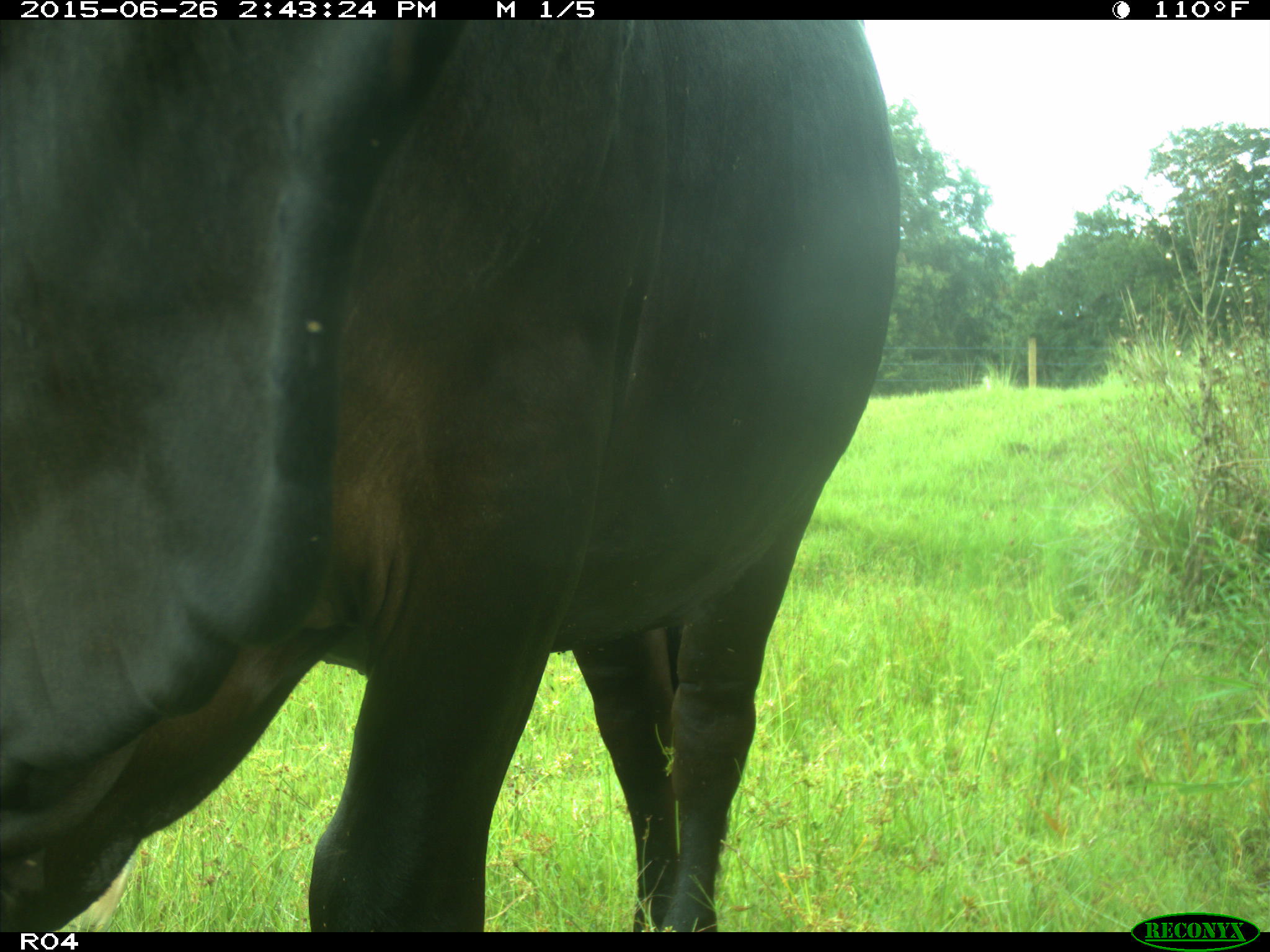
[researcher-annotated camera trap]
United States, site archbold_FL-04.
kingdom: Animalia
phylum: Chordata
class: Mammalia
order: Artiodactyla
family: Bovidae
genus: Bos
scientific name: Bos taurus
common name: domestic cow